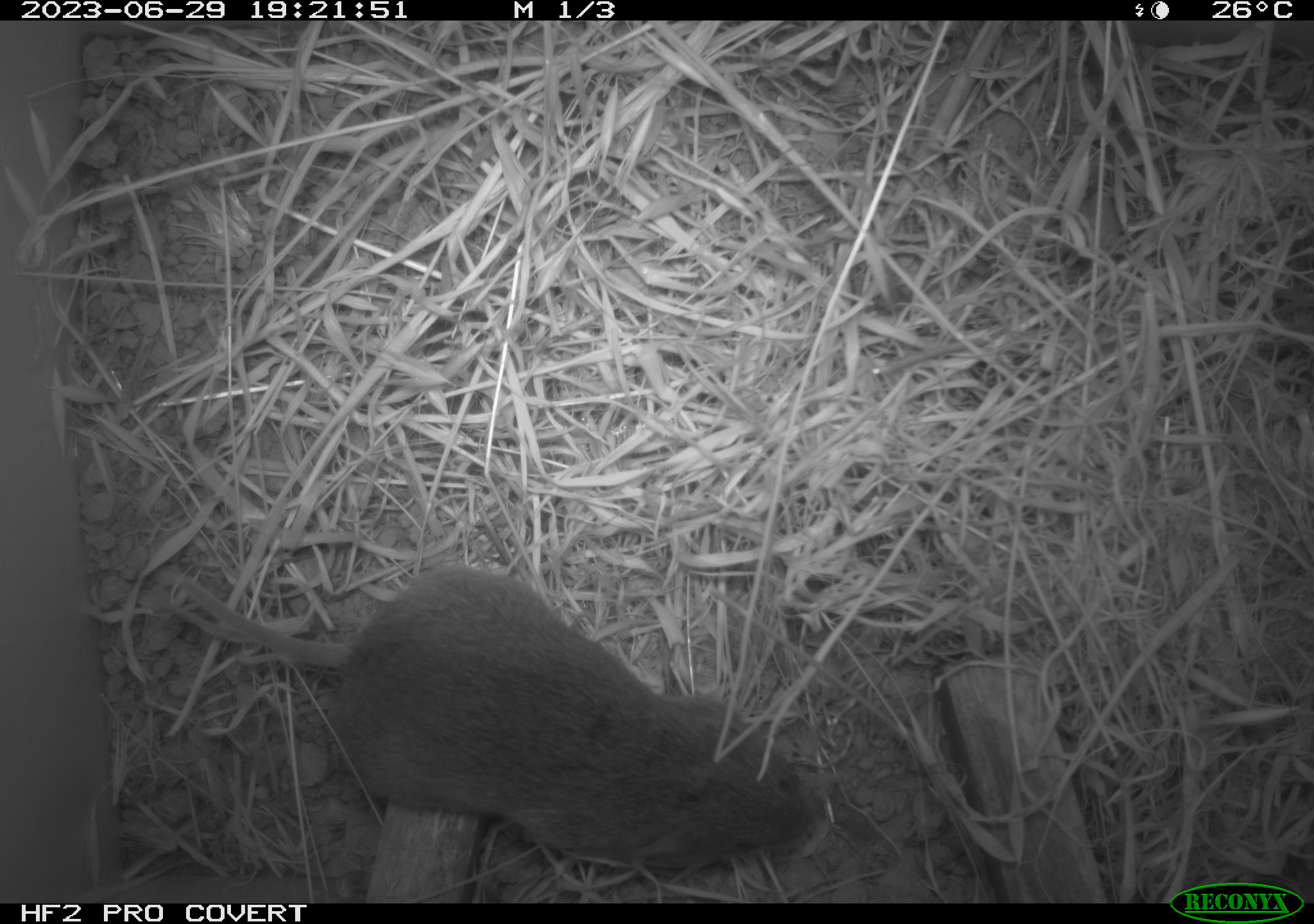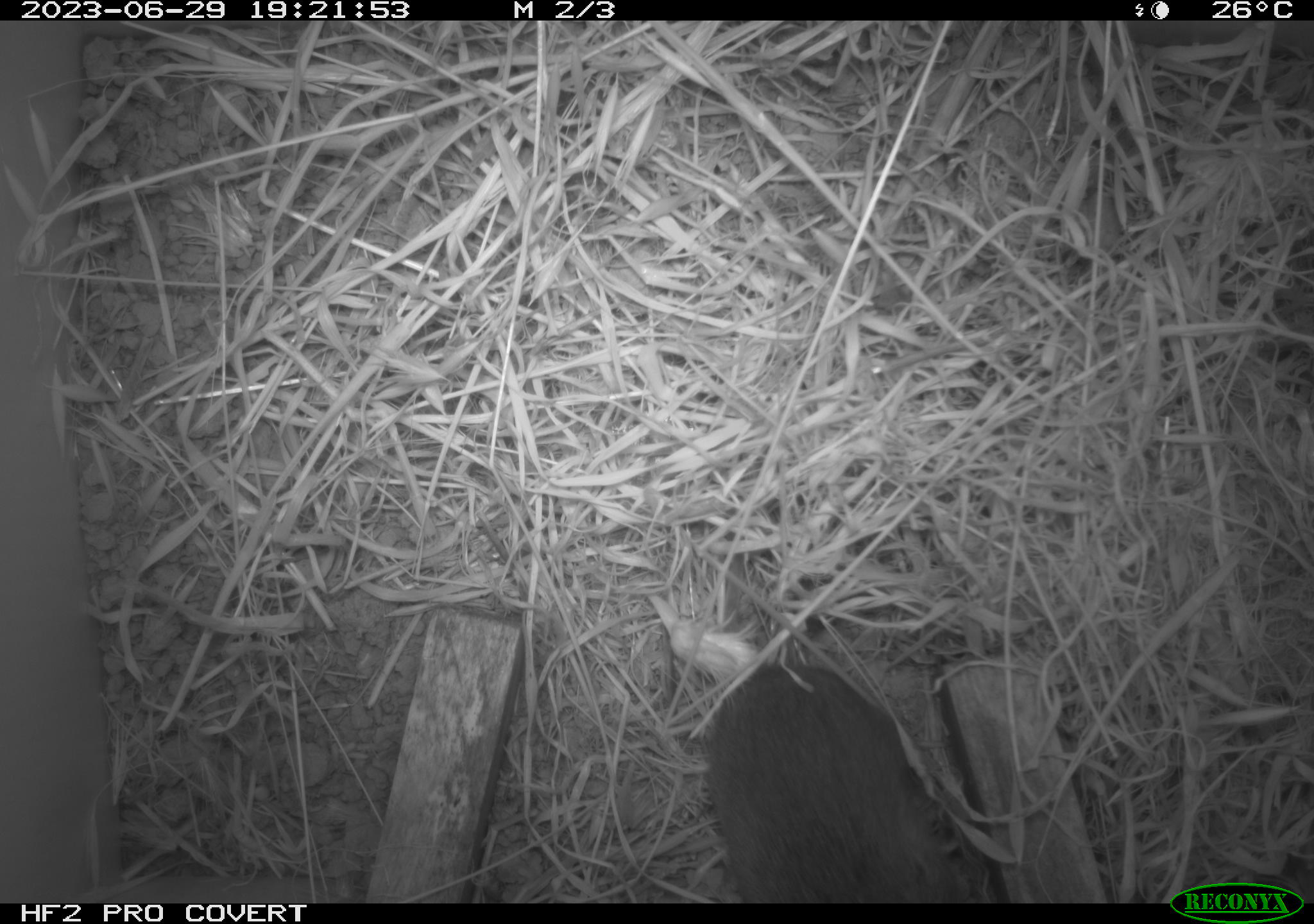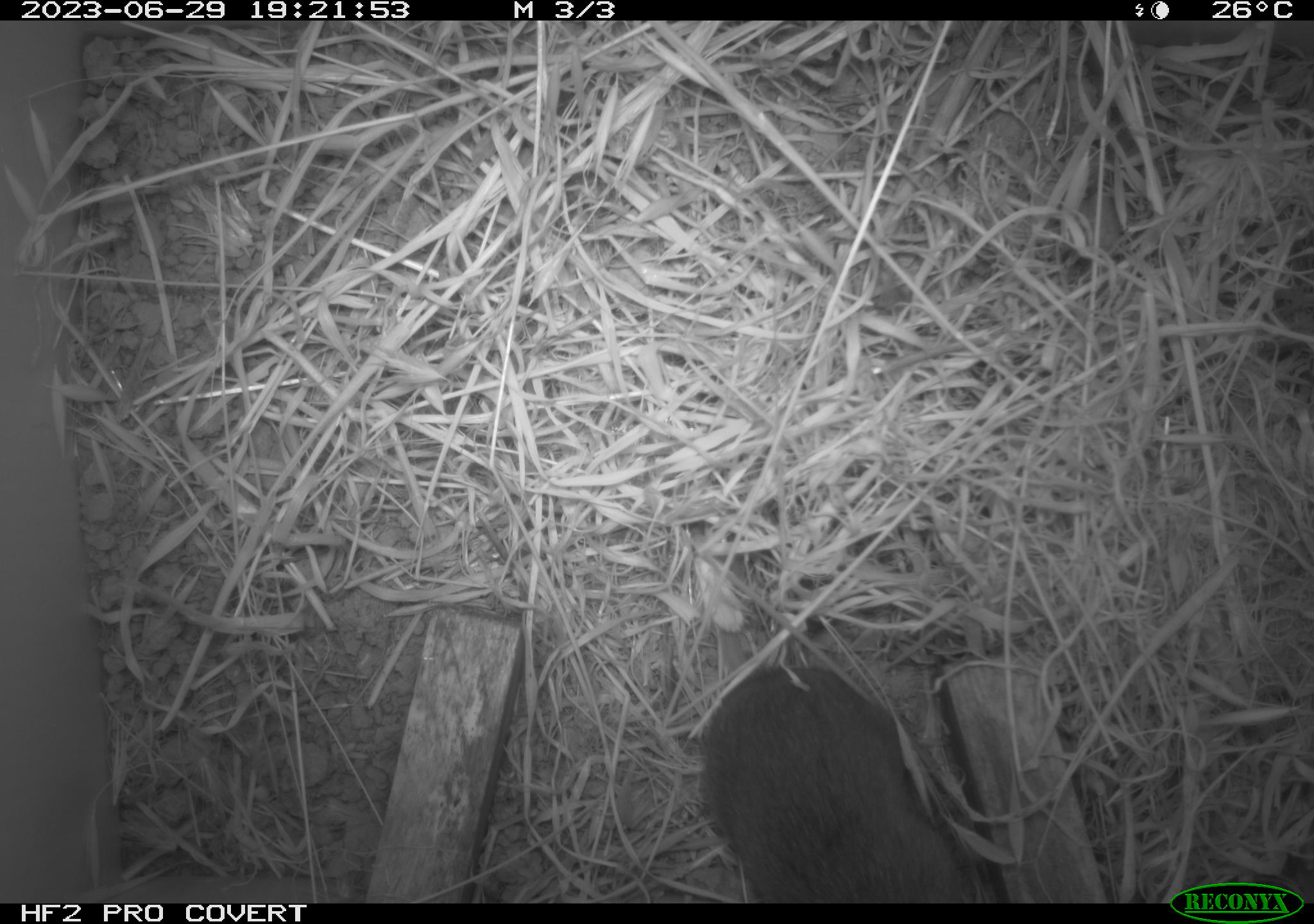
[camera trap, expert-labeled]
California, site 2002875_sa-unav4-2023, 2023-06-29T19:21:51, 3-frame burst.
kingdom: Animalia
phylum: Chordata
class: Mammalia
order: Rodentia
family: Cricetidae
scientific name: Arvicolinae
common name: voles, lemmings, and muskrats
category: arvicolinae subfamily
Arvicolinae subfamily (voles, lemmings, and muskrats) (Arvicolinae).